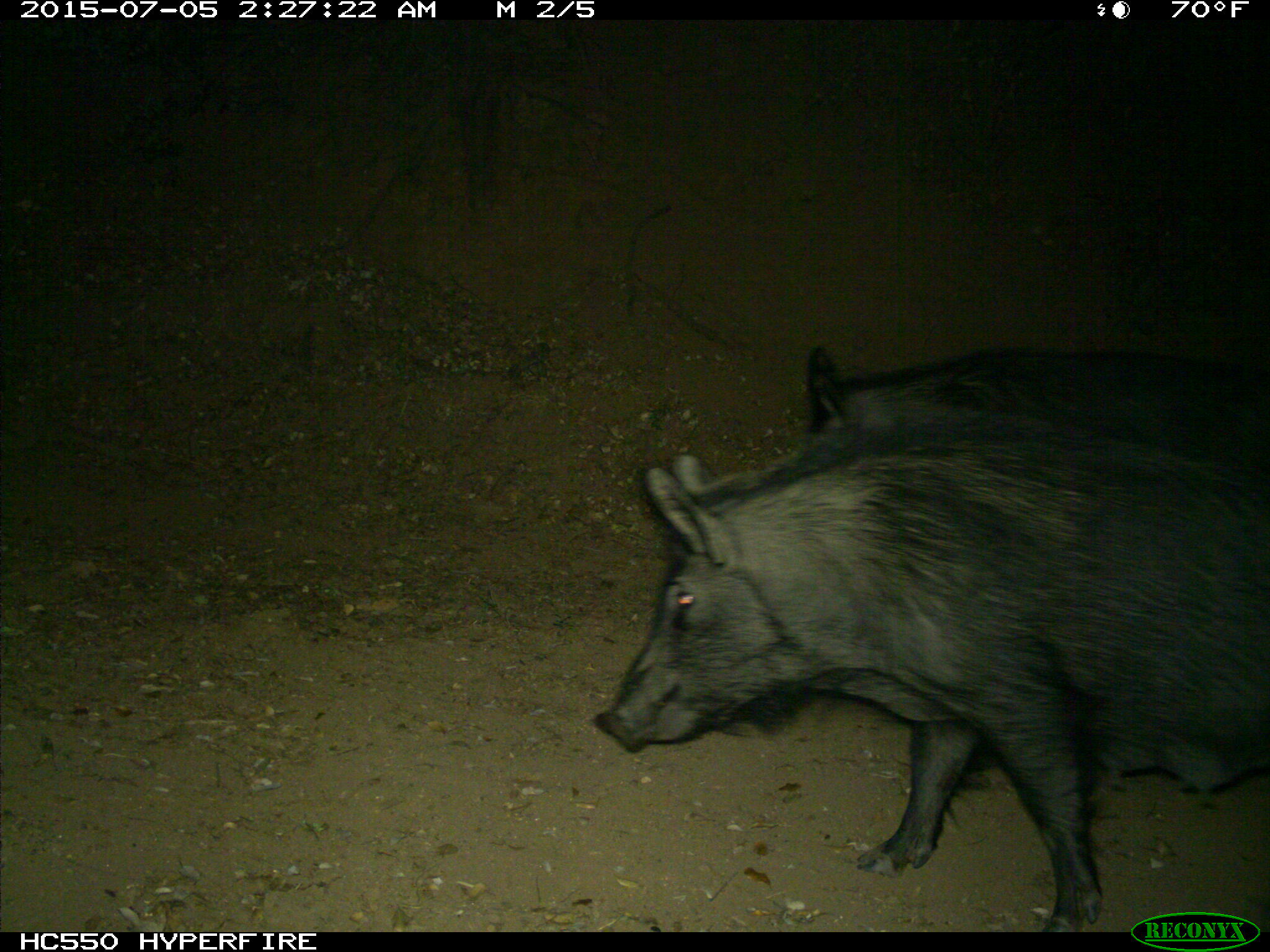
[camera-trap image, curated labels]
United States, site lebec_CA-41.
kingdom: Animalia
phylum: Chordata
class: Mammalia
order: Artiodactyla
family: Suidae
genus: Sus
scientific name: Sus scrofa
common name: wild boar